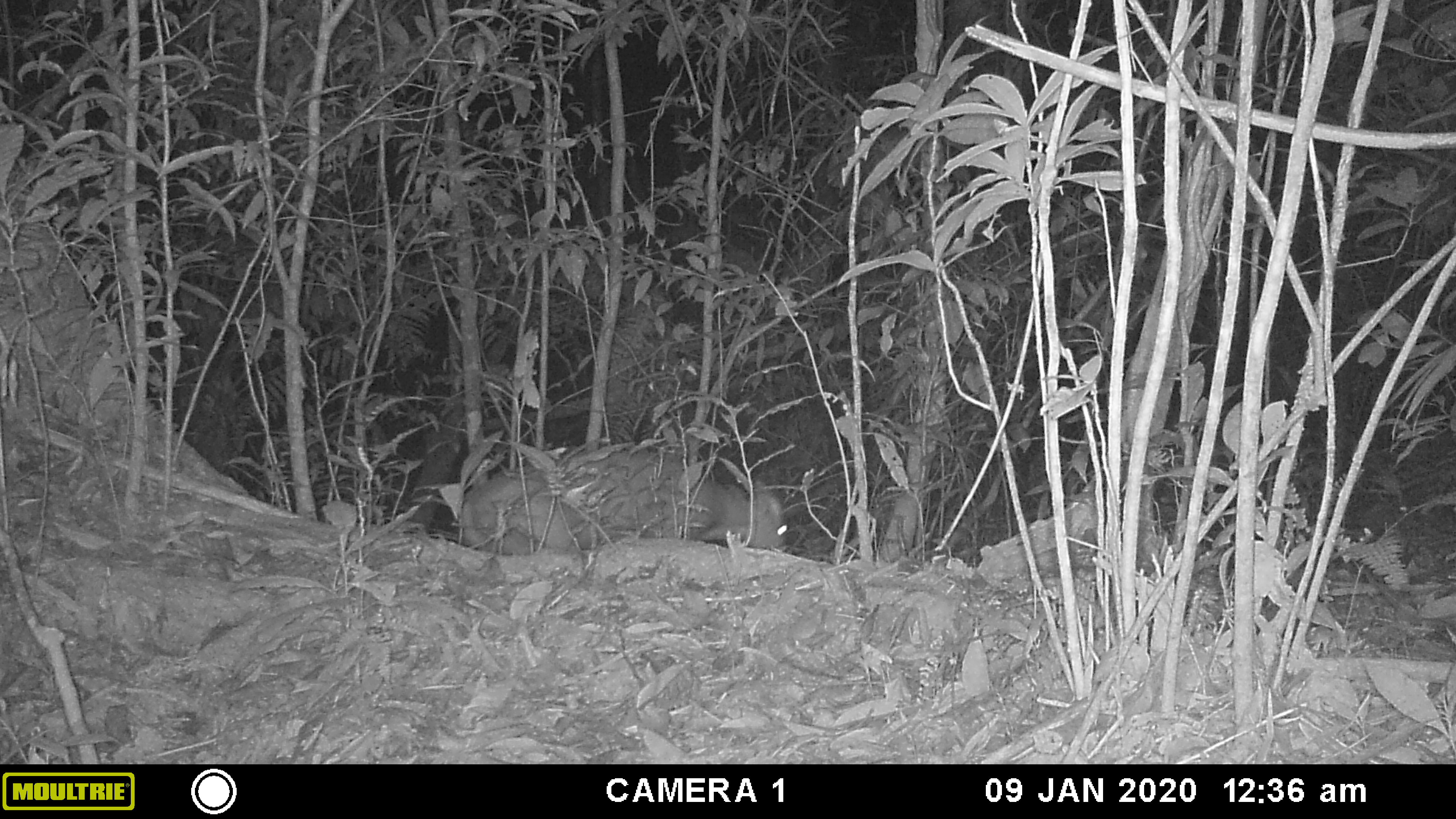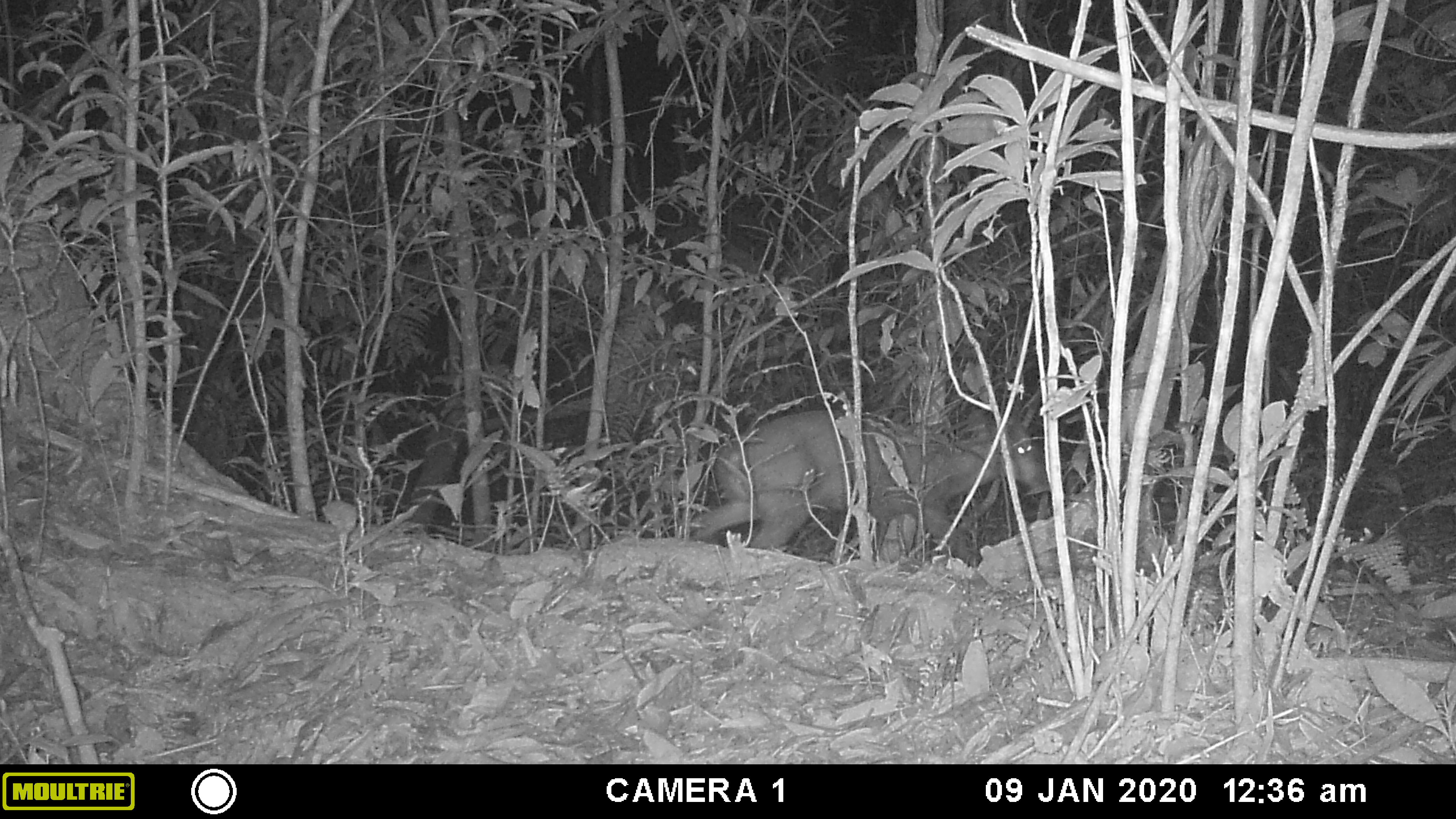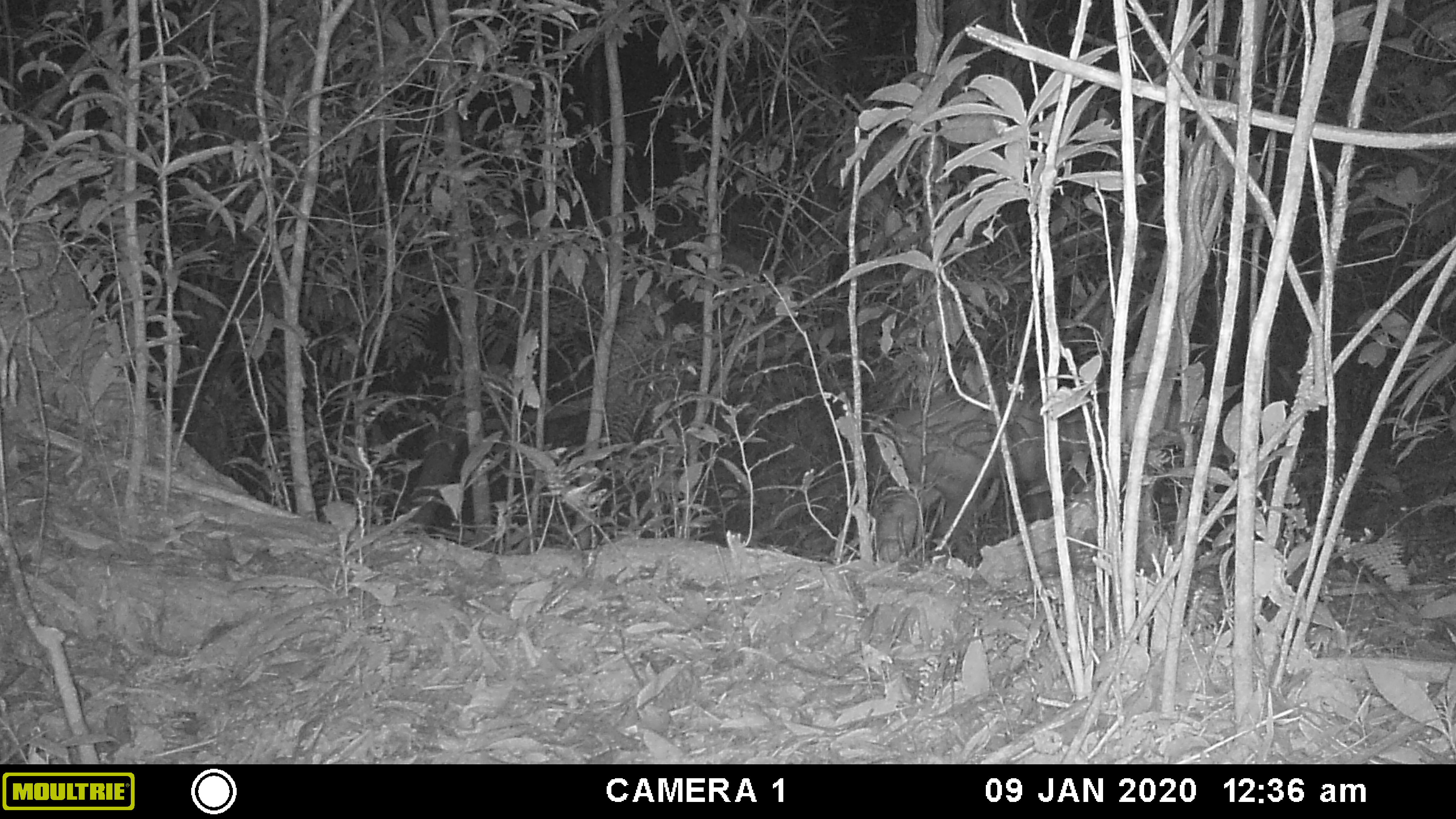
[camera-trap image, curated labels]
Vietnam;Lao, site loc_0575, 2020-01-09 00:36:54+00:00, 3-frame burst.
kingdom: Animalia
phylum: Chordata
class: Mammalia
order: Artiodactyla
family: Cervidae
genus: Muntiacus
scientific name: Muntiacus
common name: muntjacs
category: unidentified muntjac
Unidentified muntjac (muntjacs) (Muntiacus). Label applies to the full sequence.